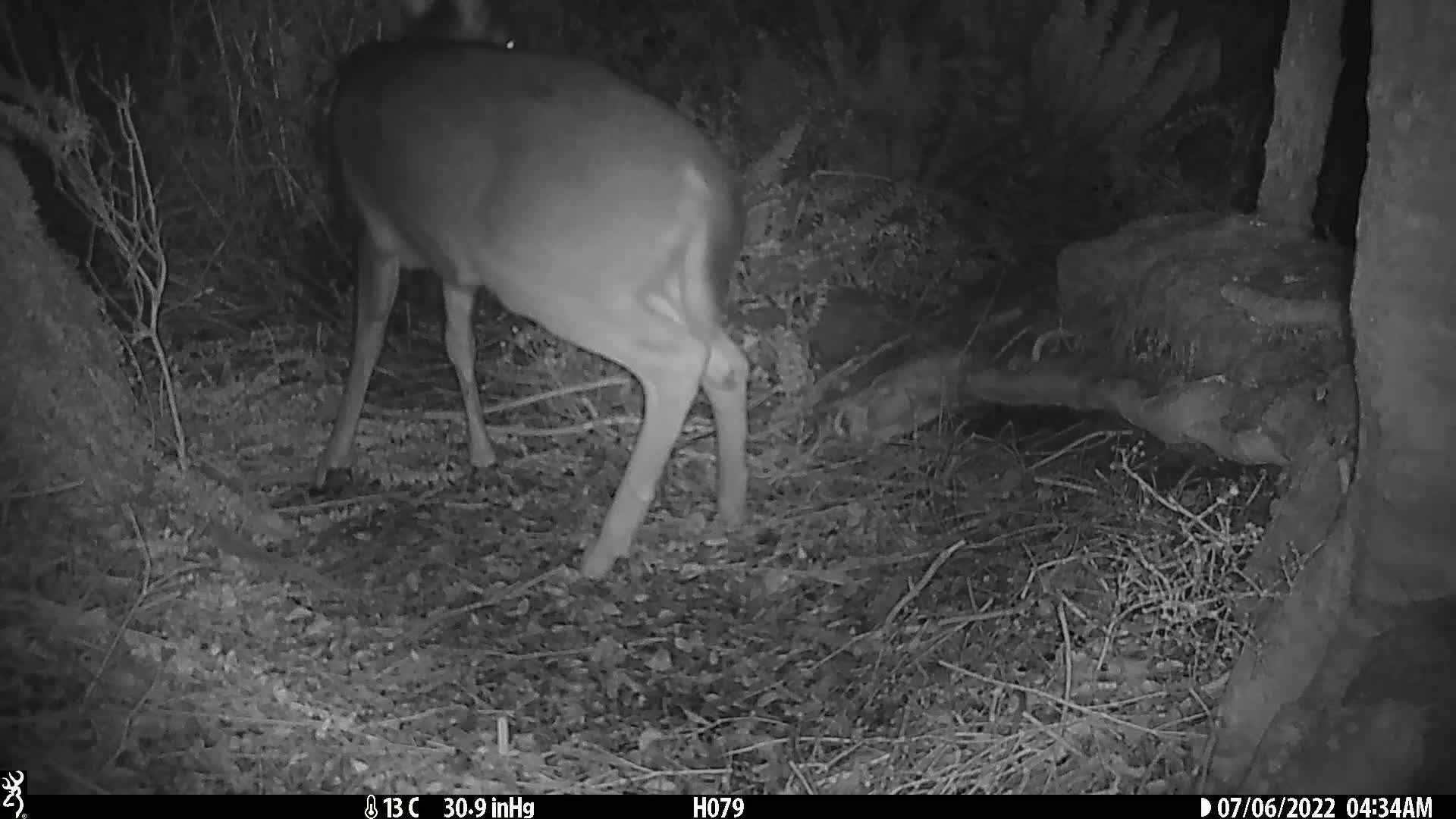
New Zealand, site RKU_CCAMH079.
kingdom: Animalia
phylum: Chordata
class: Mammalia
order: Artiodactyla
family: Cervidae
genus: Odocoileus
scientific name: Odocoileus virginianus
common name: white-tailed deer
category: white tailed deer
White tailed deer (white-tailed deer) (Odocoileus virginianus).